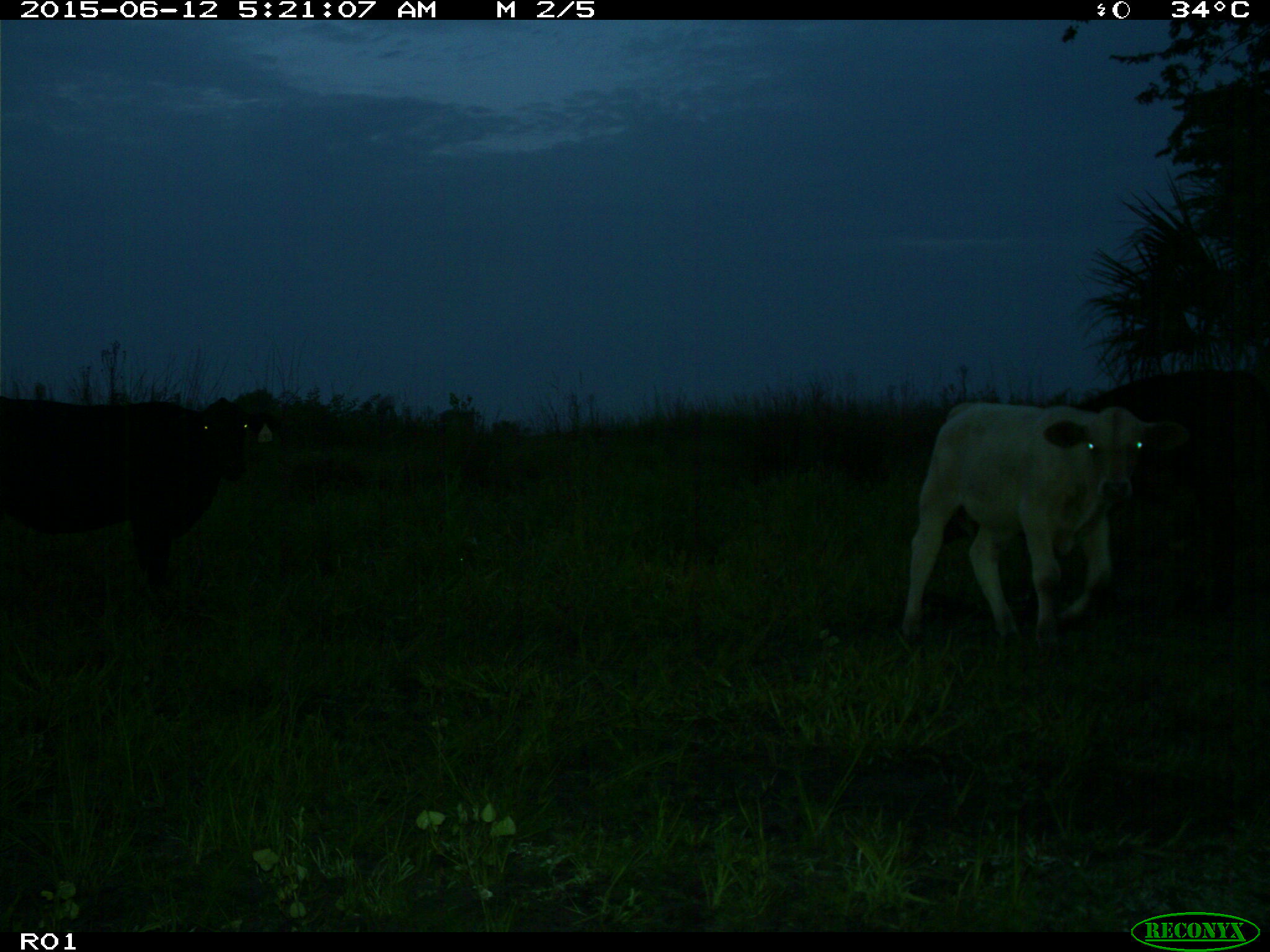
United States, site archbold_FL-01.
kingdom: Animalia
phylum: Chordata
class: Mammalia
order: Artiodactyla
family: Bovidae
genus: Bos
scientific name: Bos taurus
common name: domestic cow